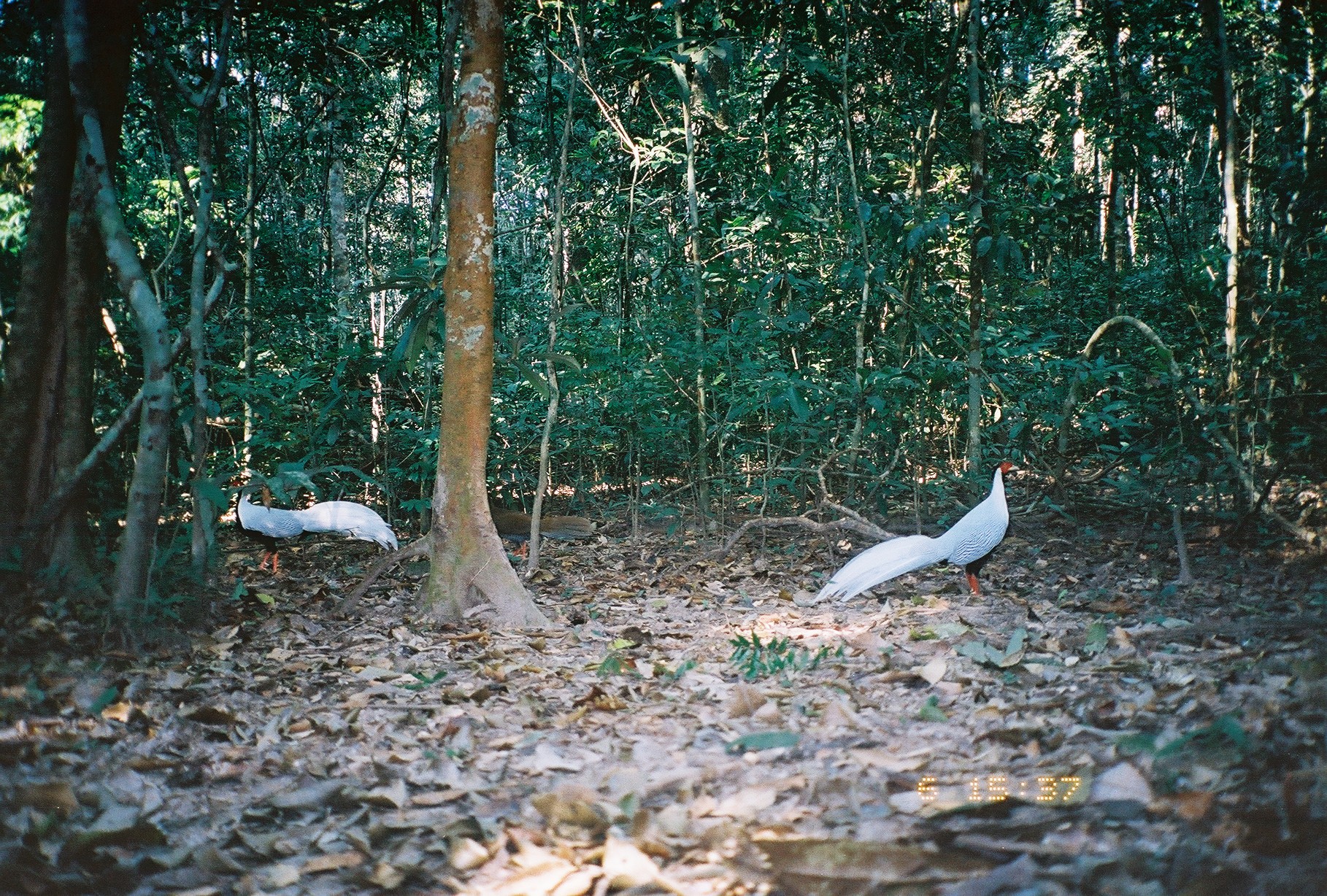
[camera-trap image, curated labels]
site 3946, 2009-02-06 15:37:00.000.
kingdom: Animalia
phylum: Chordata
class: Aves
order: Galliformes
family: Phasianidae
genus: Lophura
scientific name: Lophura nycthemera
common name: silver pheasant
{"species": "Lophura nycthemera (silver pheasant)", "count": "3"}